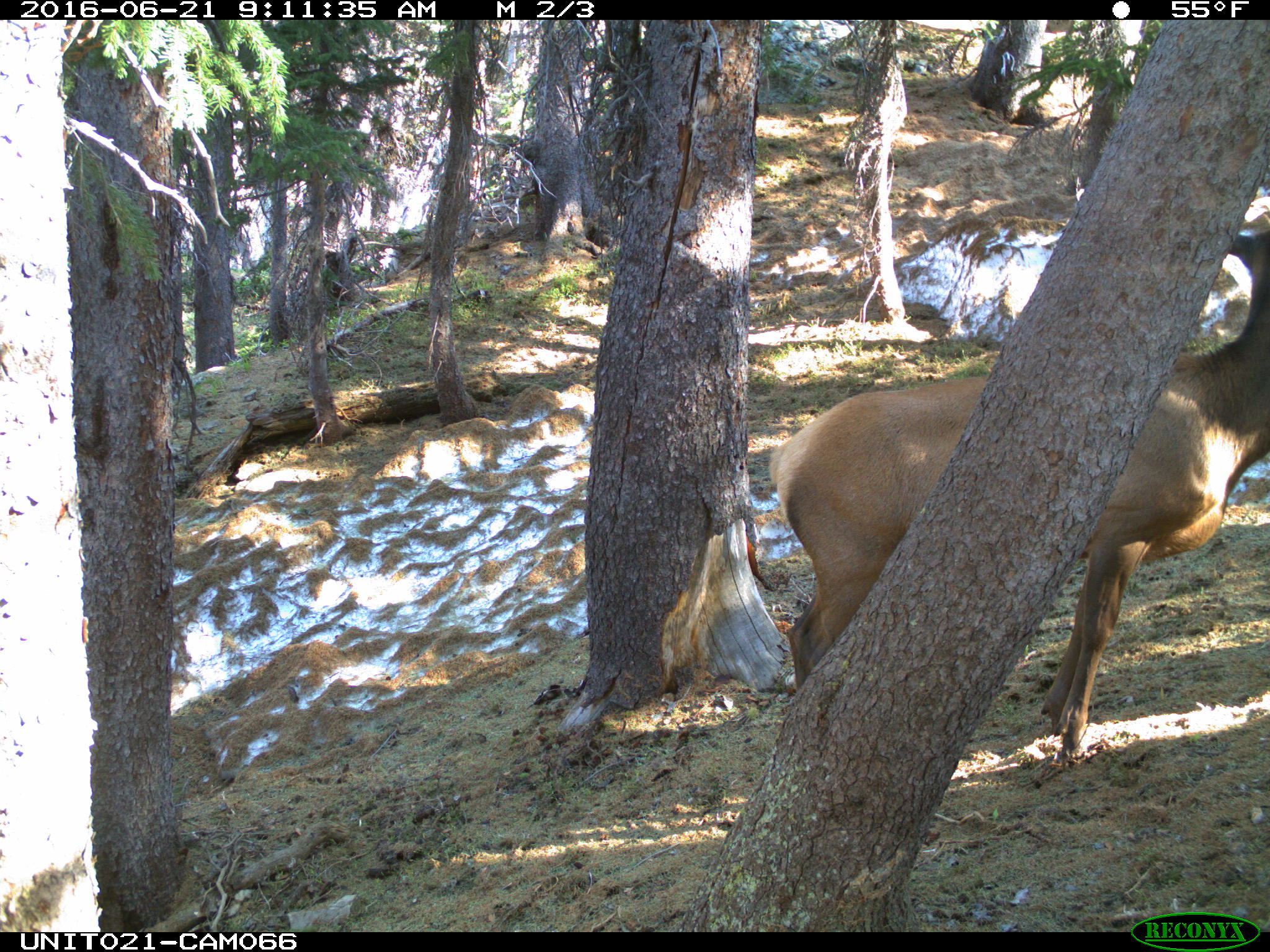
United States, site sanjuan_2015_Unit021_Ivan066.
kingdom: Animalia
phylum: Chordata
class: Mammalia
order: Artiodactyla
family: Cervidae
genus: Cervus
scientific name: Cervus elaphus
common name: red deer